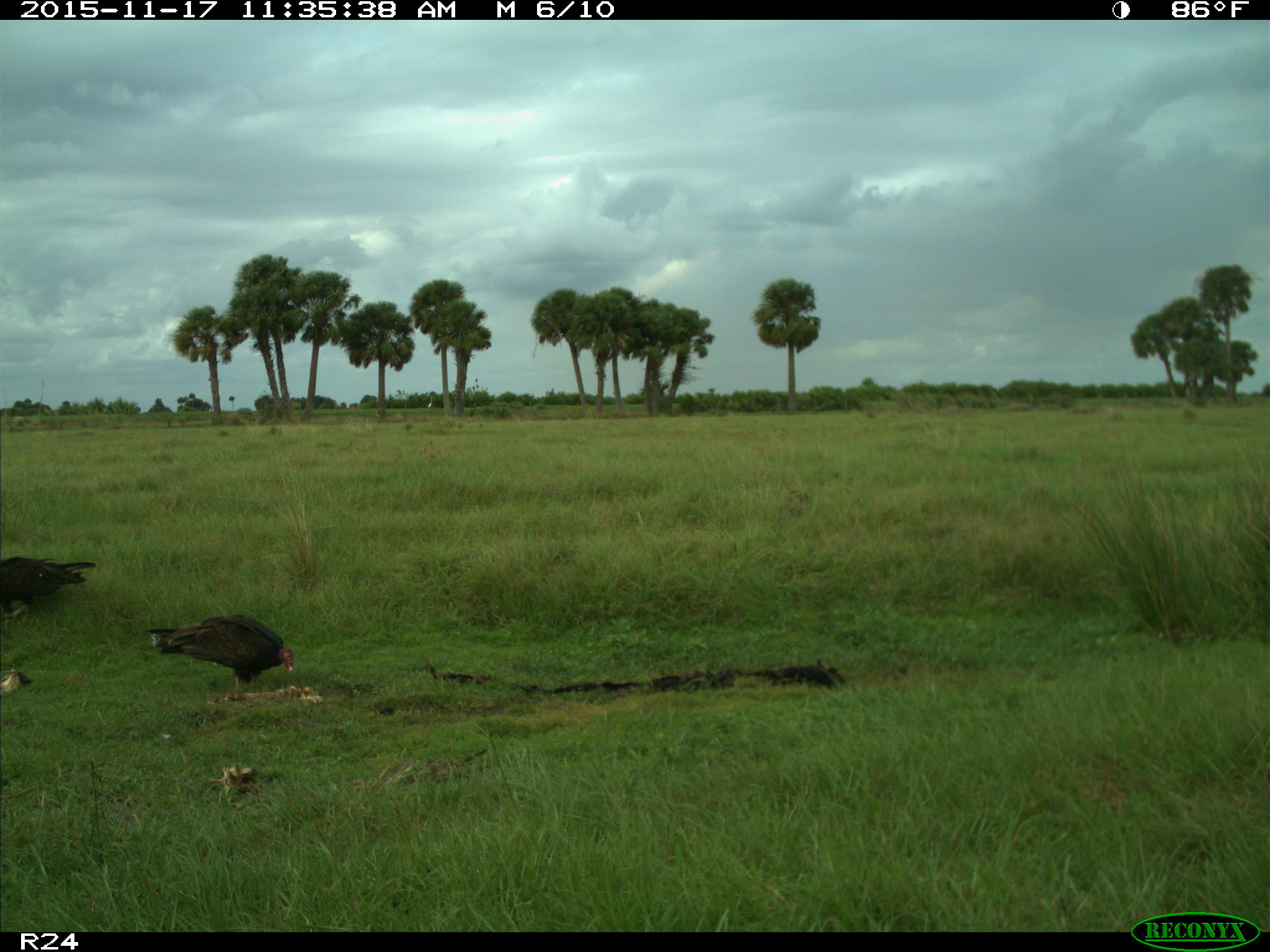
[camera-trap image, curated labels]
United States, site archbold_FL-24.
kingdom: Animalia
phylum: Chordata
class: Aves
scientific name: Aves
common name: birds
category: unidentified bird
Unidentified bird (birds) (Aves).